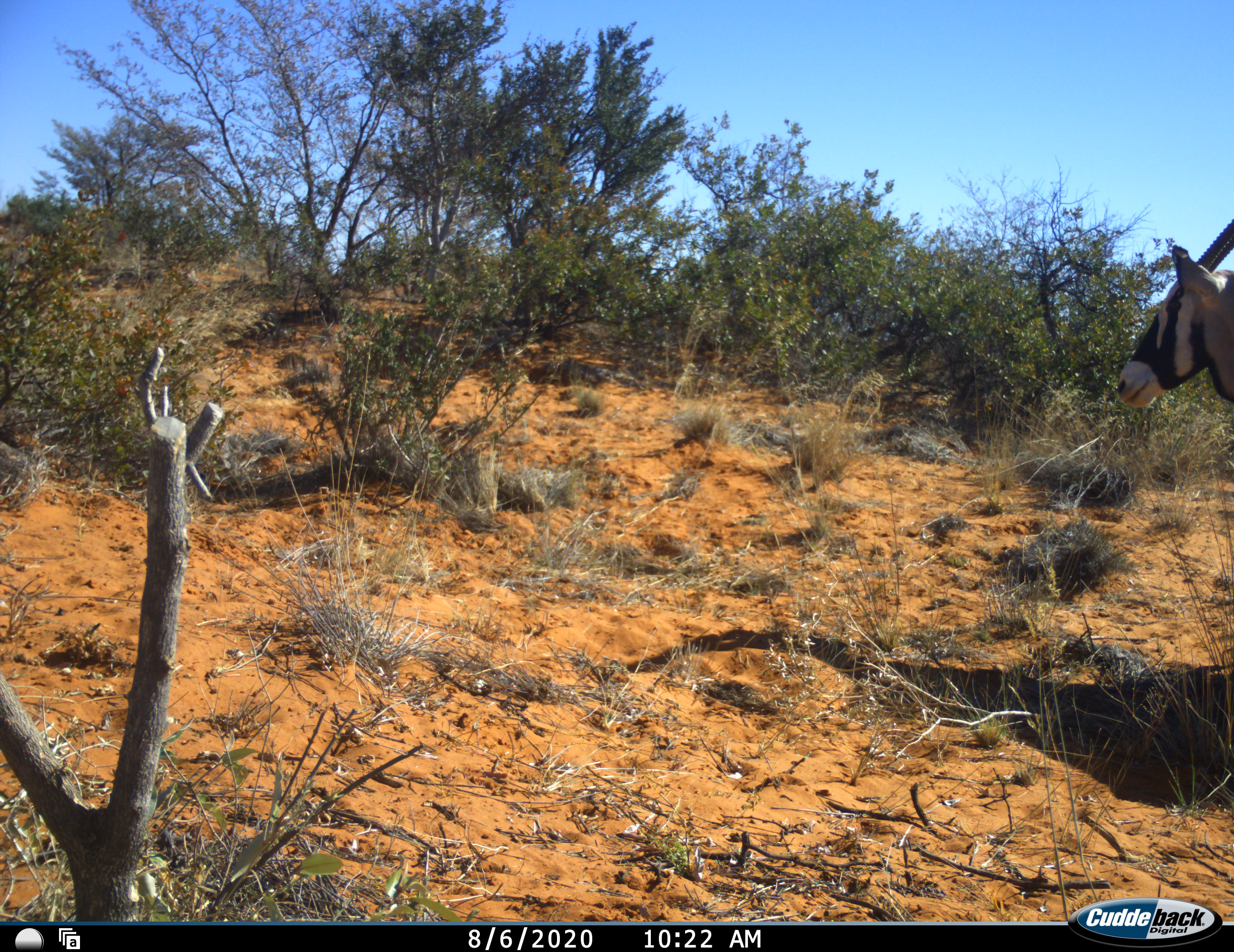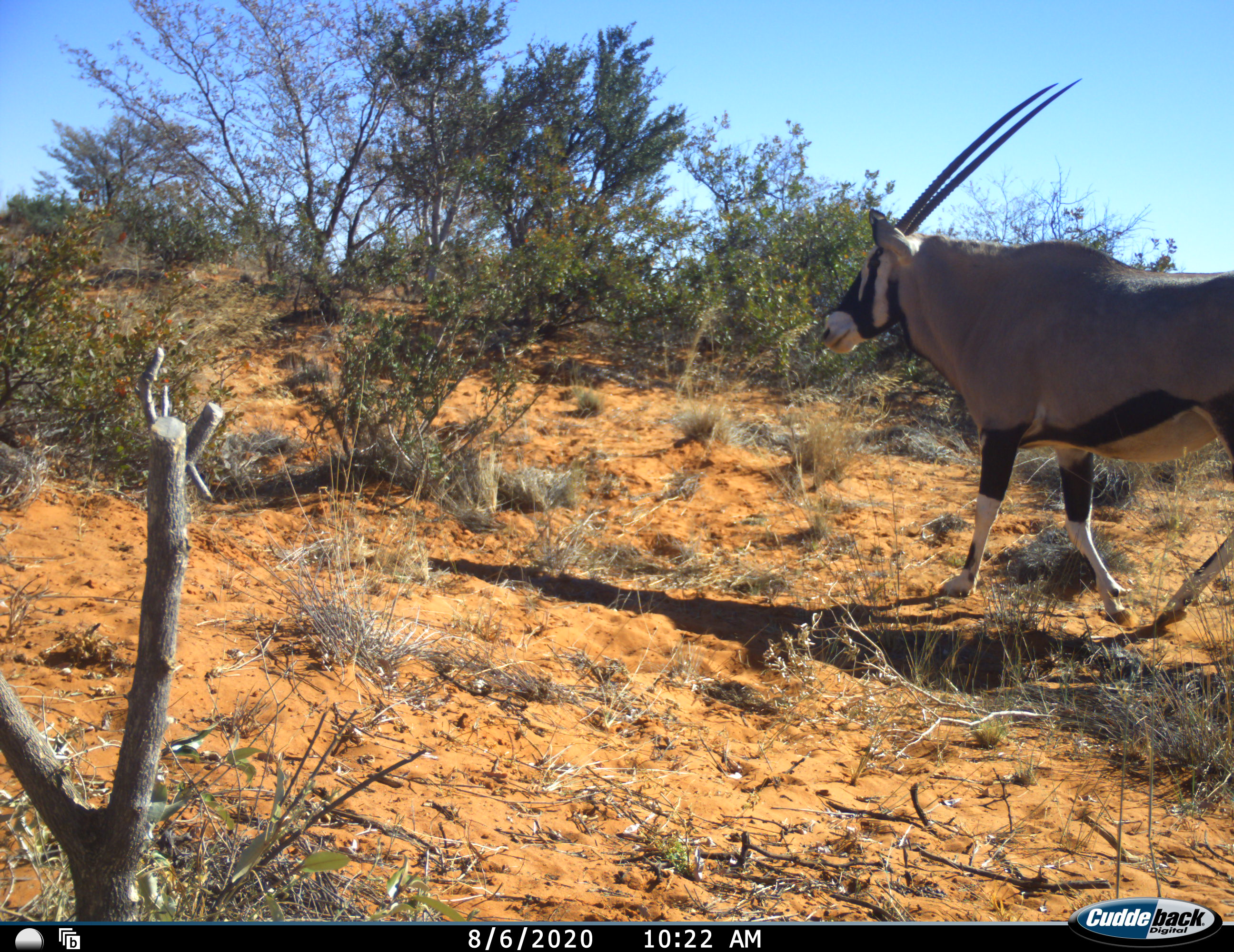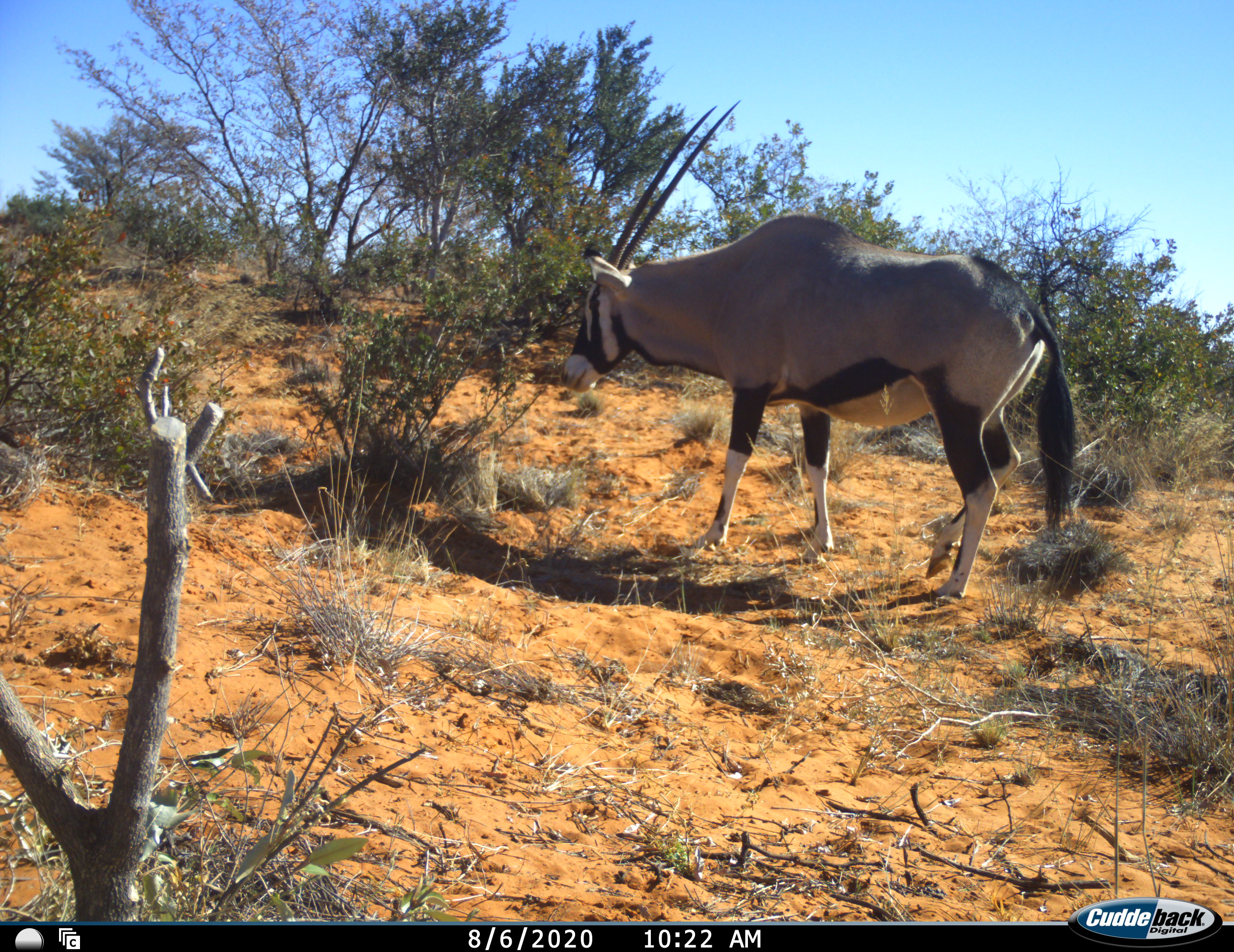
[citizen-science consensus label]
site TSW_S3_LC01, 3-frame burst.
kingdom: Animalia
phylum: Chordata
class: Mammalia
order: Artiodactyla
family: Bovidae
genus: Oryx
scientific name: Oryx gazella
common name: gemsbok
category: oryx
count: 1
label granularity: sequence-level